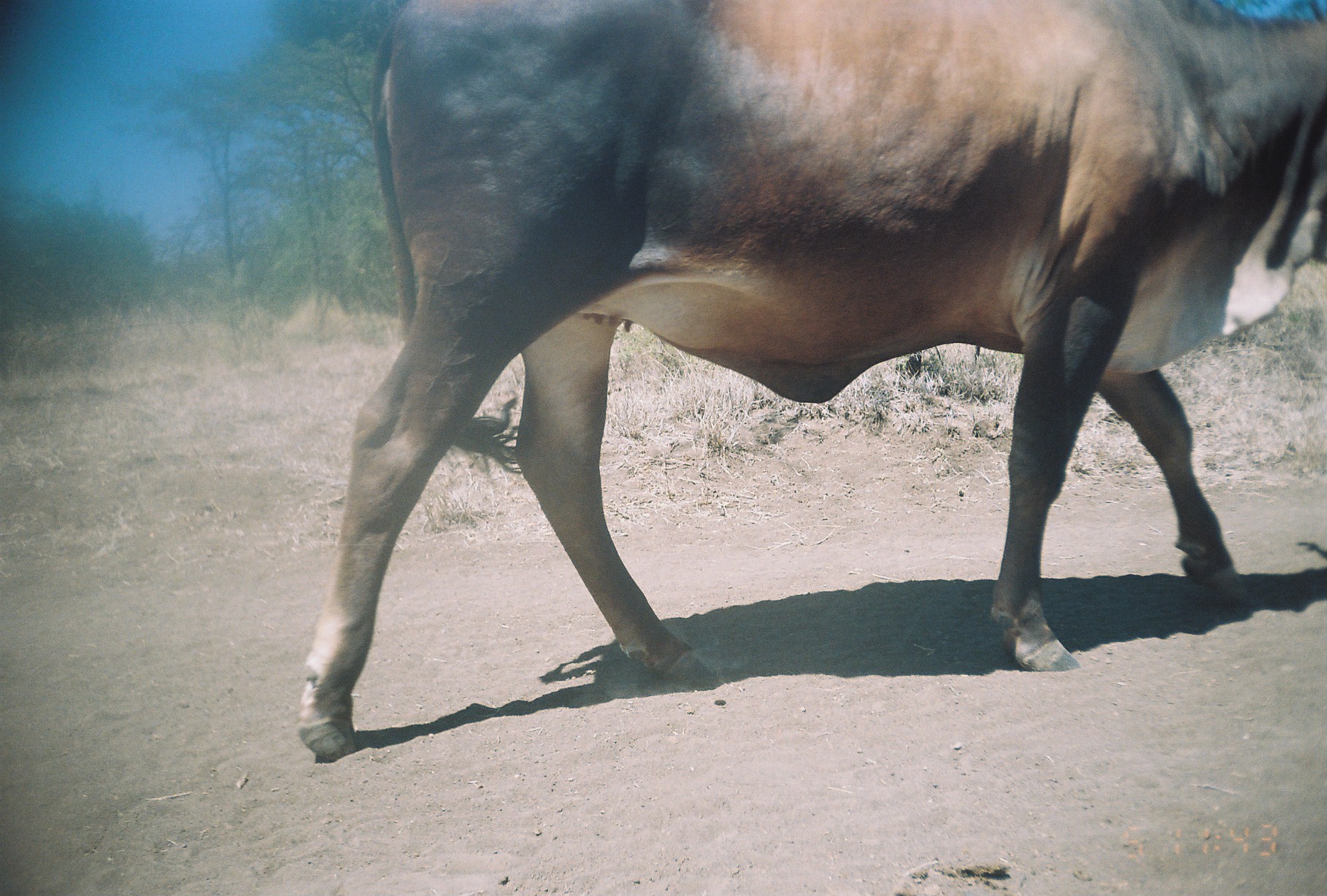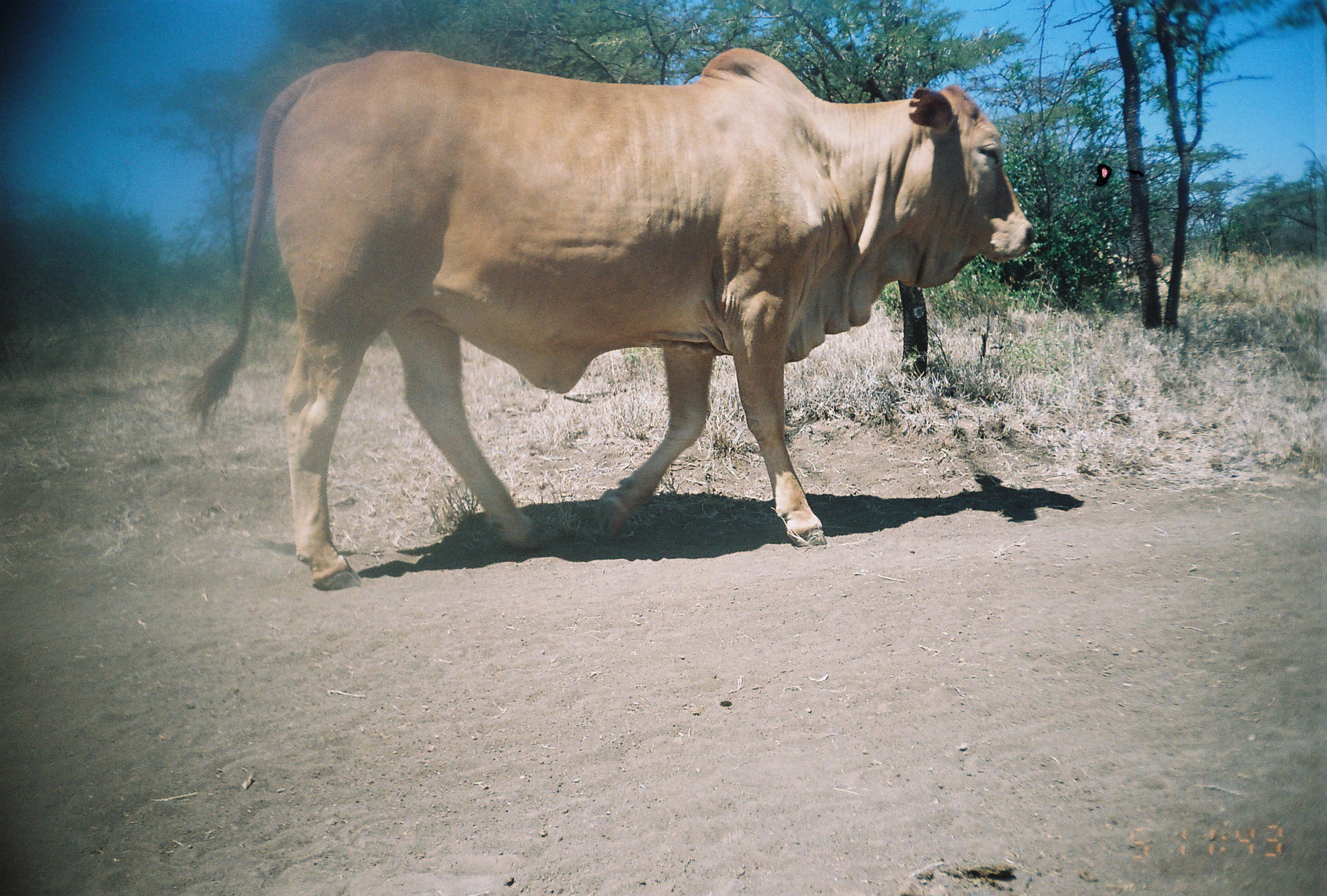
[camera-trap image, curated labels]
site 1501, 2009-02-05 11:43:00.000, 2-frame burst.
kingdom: Animalia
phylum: Chordata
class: Mammalia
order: Artiodactyla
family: Bovidae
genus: Bos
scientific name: Bos taurus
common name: domestic cattle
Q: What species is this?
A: Bos taurus (domestic cattle).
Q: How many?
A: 1.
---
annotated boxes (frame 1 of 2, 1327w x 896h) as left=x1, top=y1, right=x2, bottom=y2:
bos taurus: left=295, top=0, right=1326, bottom=767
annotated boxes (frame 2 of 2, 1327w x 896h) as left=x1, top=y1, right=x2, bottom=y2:
bos taurus: left=181, top=45, right=1039, bottom=593